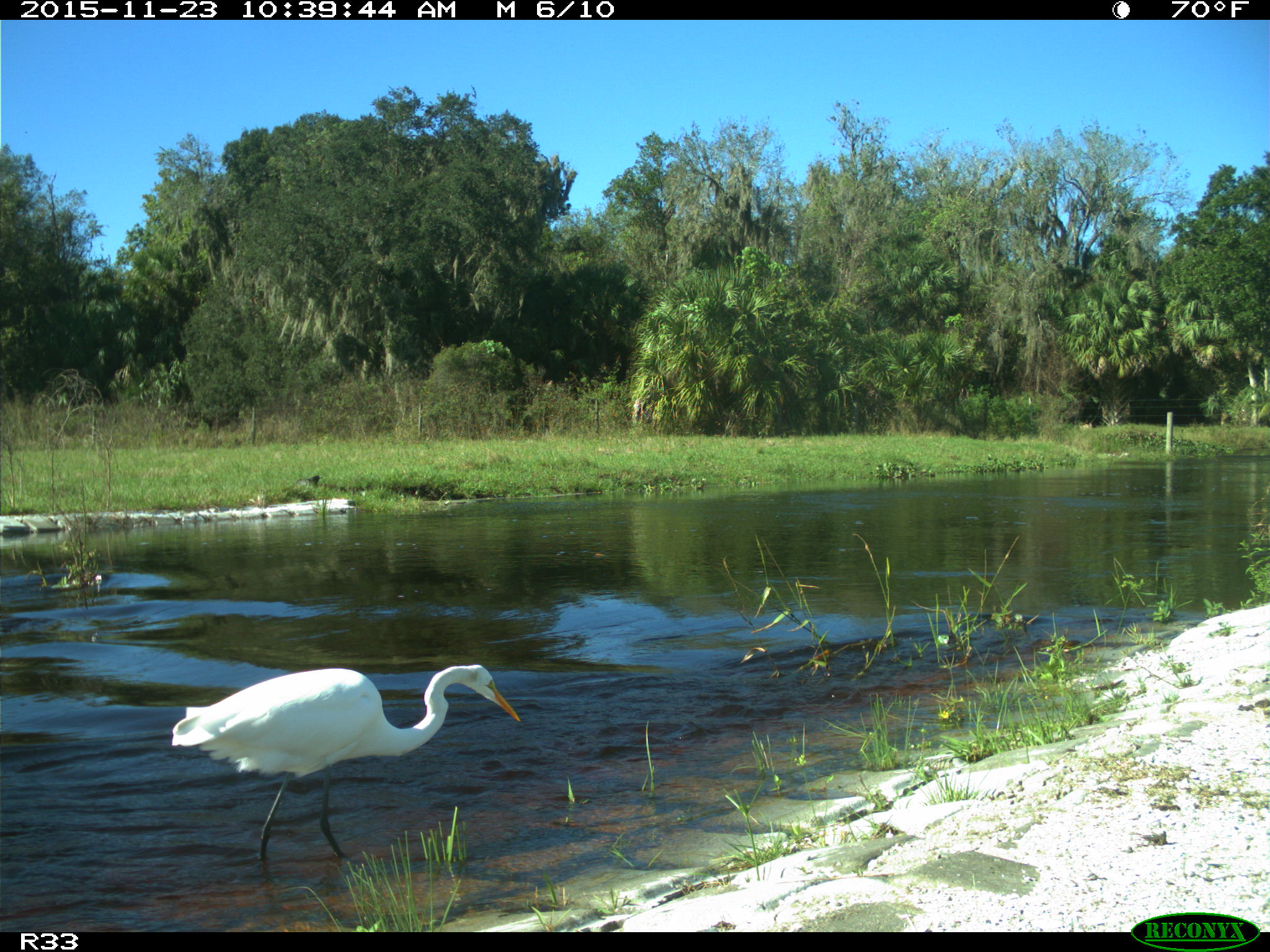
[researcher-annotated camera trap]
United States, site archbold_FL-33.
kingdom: Animalia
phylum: Chordata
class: Aves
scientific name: Aves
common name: birds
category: unidentified bird